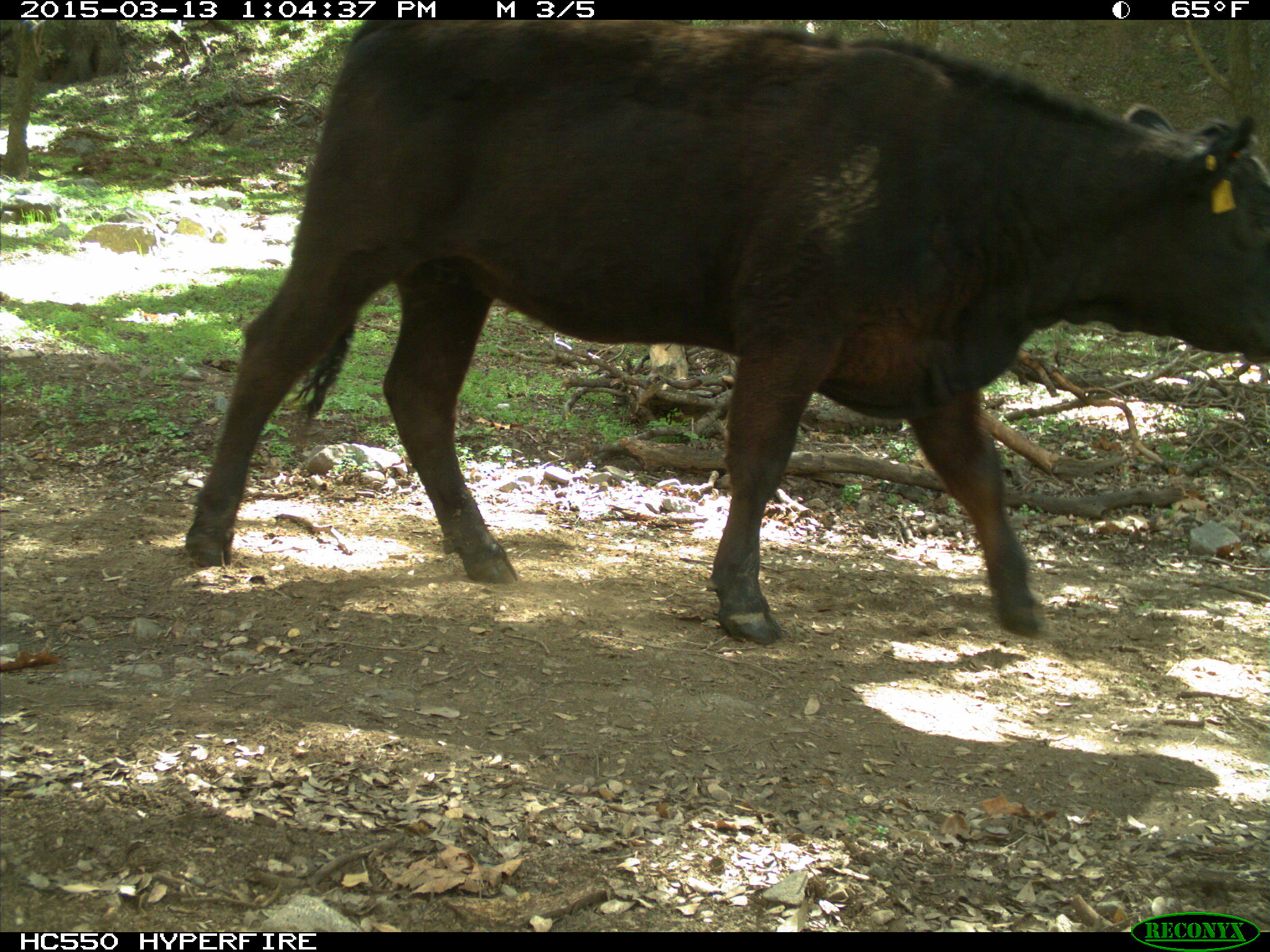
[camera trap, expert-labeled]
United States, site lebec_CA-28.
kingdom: Animalia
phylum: Chordata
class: Mammalia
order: Artiodactyla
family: Bovidae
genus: Bos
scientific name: Bos taurus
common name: domestic cow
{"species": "Bos taurus (domestic cow)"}